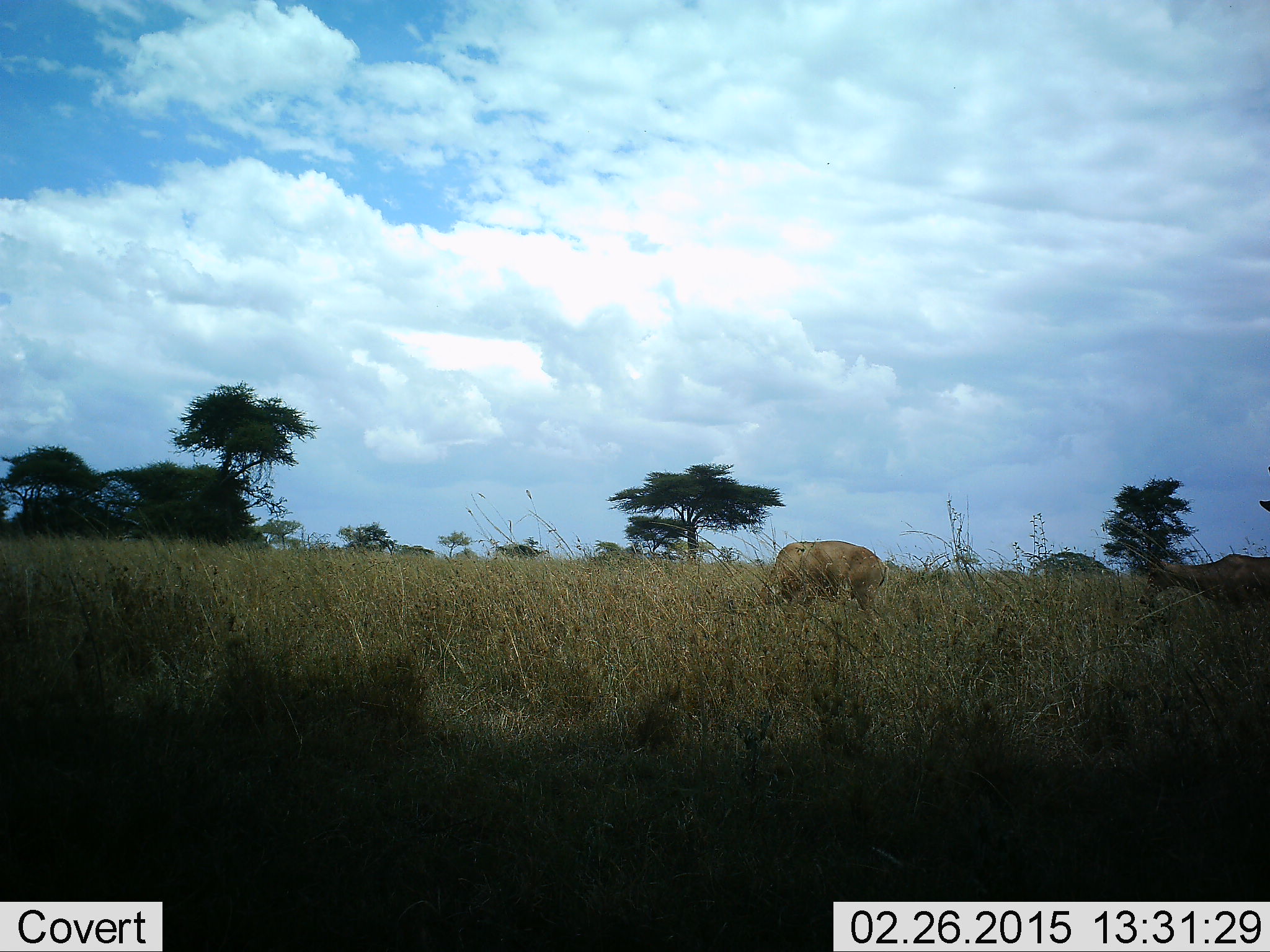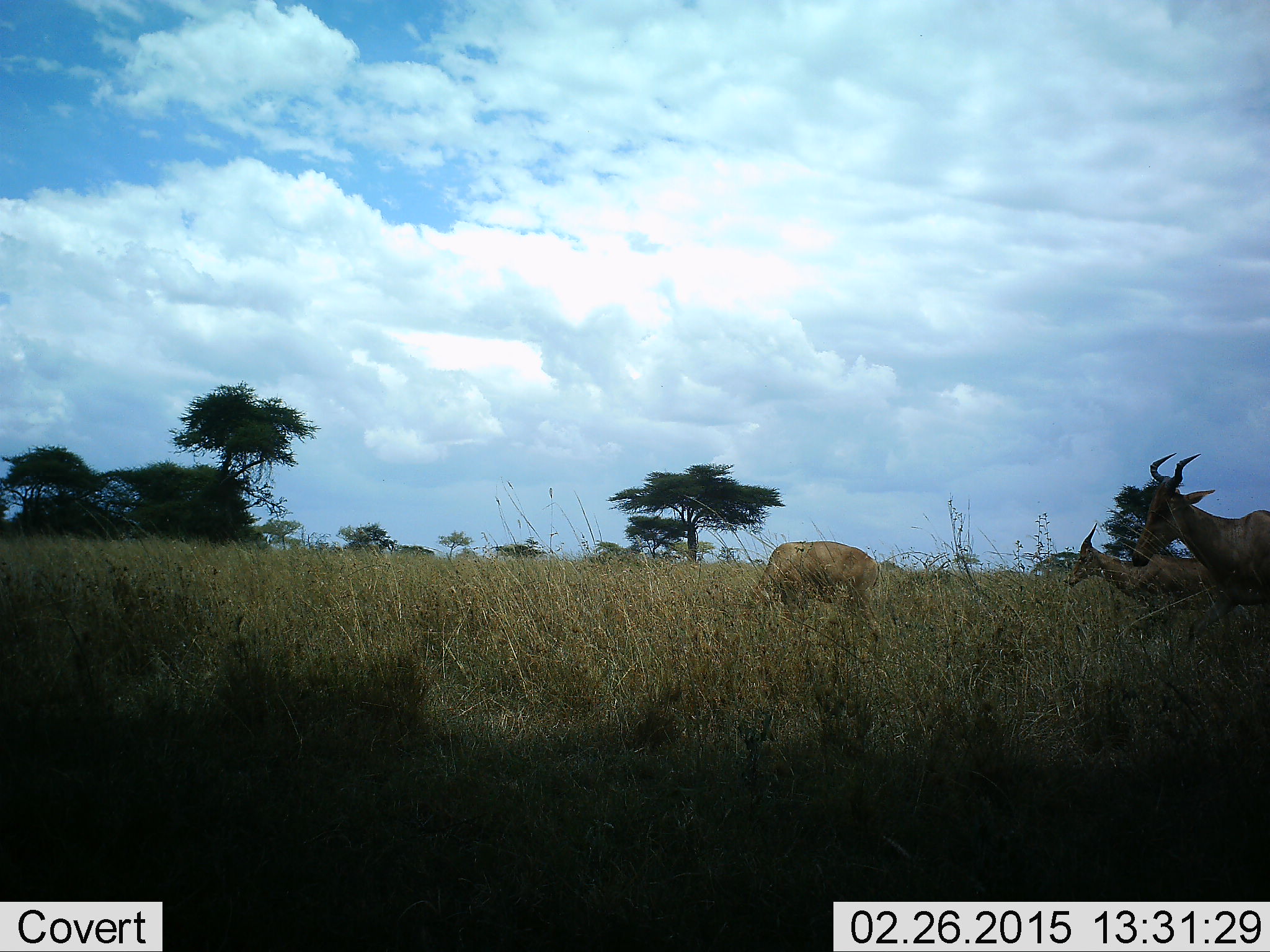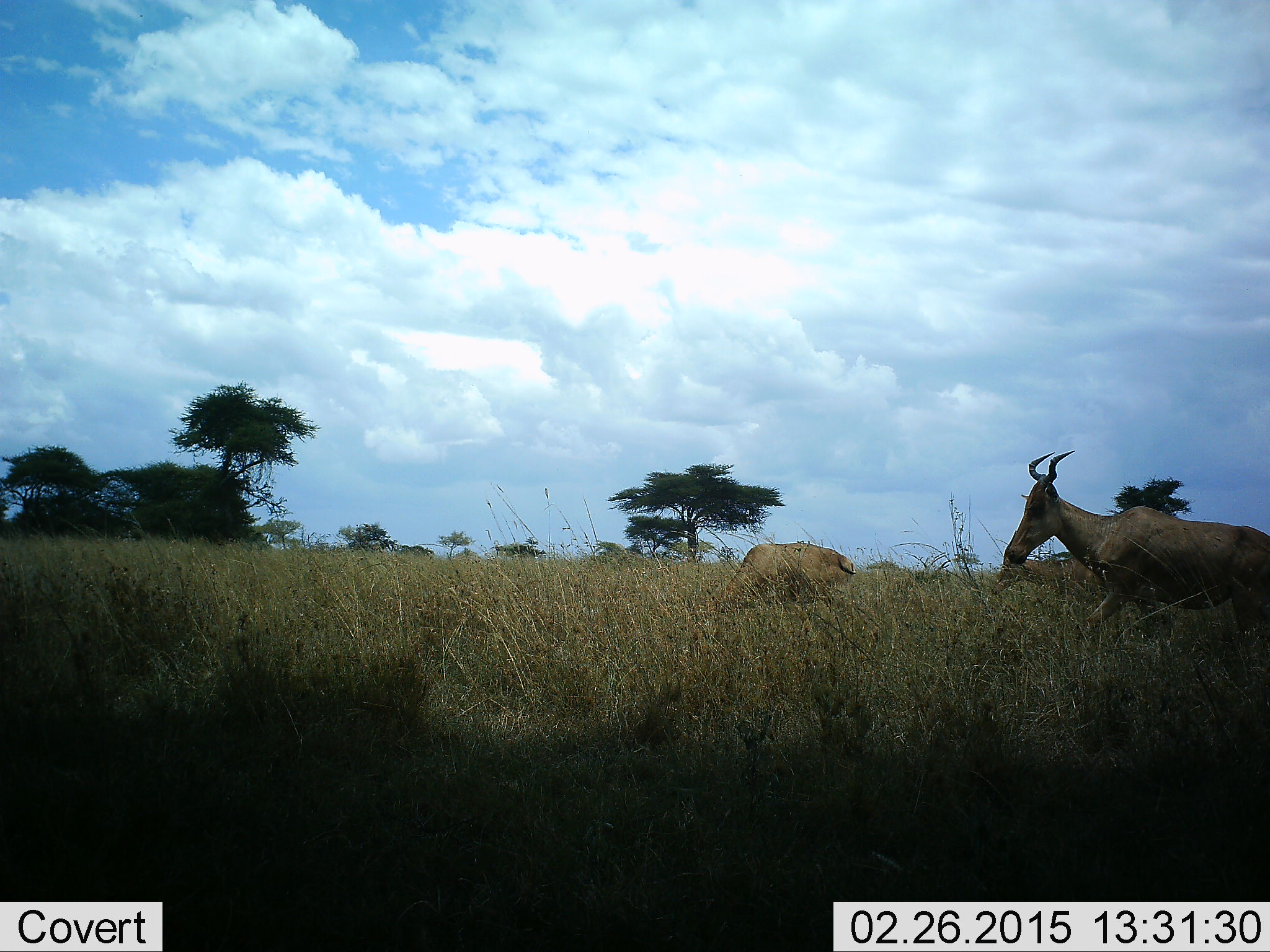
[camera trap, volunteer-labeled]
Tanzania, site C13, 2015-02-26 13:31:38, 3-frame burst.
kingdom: Animalia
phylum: Chordata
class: Mammalia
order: Artiodactyla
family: Bovidae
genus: Alcelaphus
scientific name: Alcelaphus buselaphus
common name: hartebeest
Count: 3.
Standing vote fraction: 40%.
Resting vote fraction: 0%.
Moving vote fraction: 50%.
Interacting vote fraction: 0%.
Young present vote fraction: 0%.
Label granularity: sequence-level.